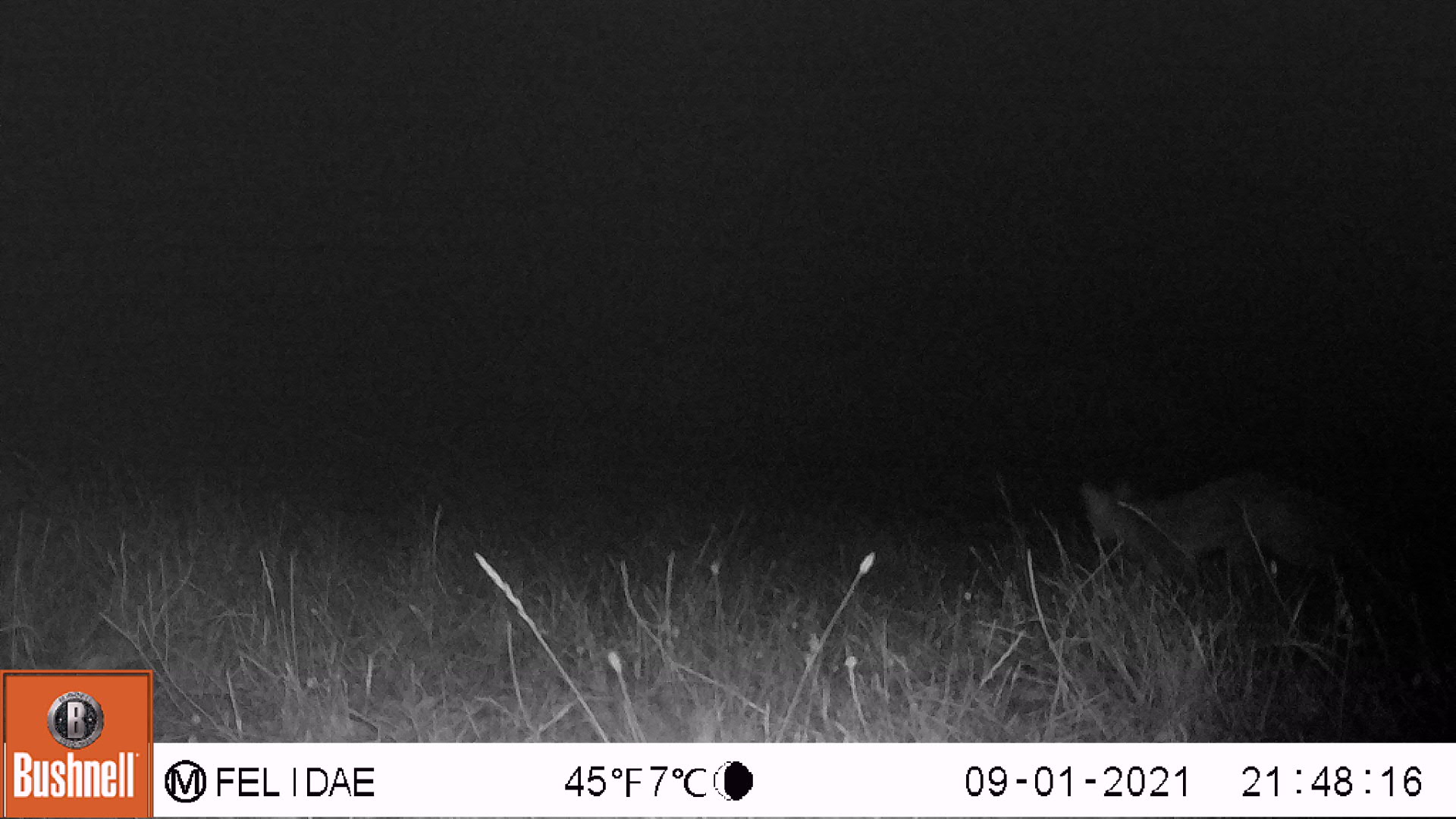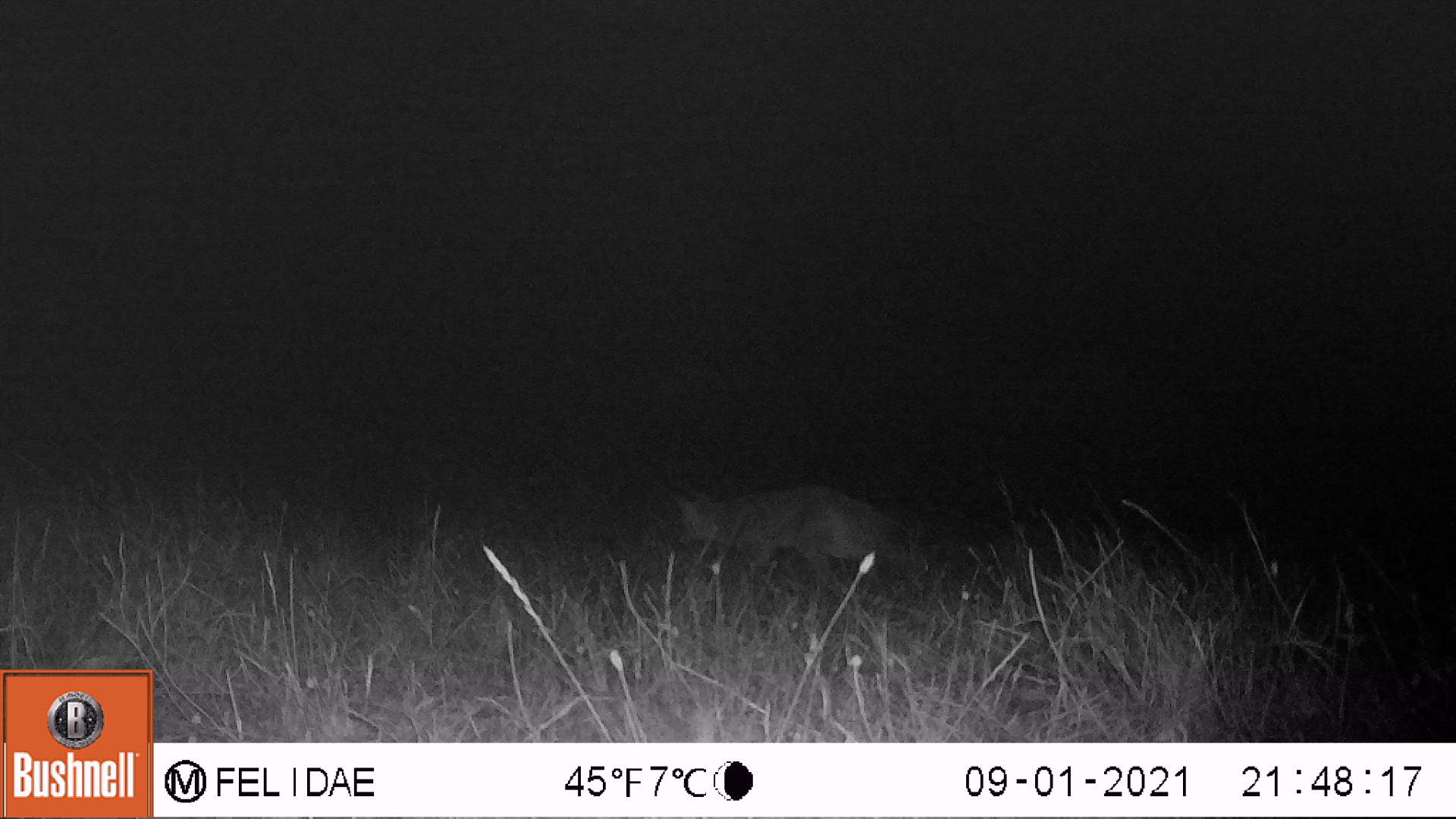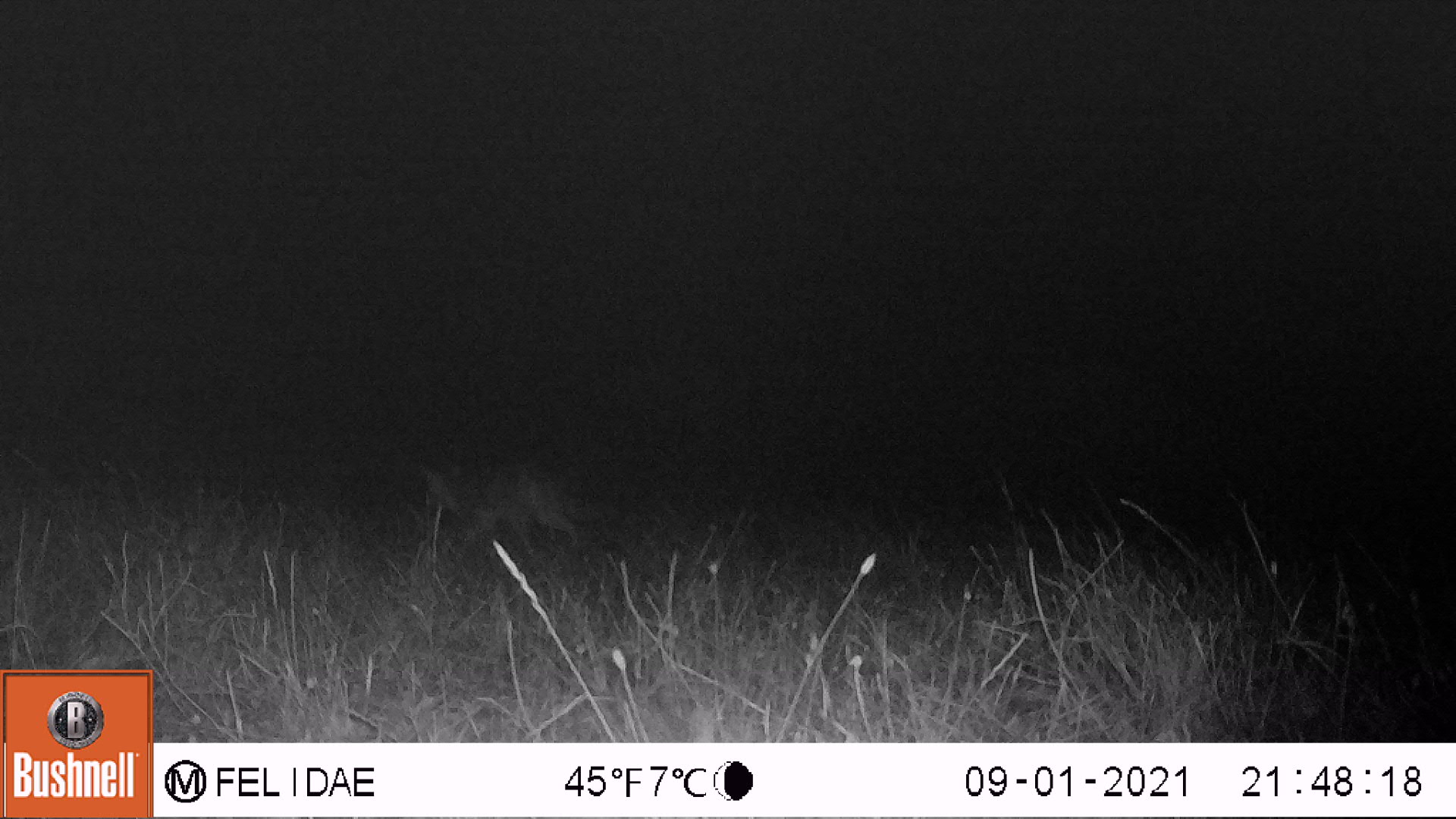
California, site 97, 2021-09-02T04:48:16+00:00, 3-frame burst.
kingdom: Animalia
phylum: Chordata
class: Mammalia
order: Carnivora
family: Canidae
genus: Urocyon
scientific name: Urocyon cinereoargenteus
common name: gray fox